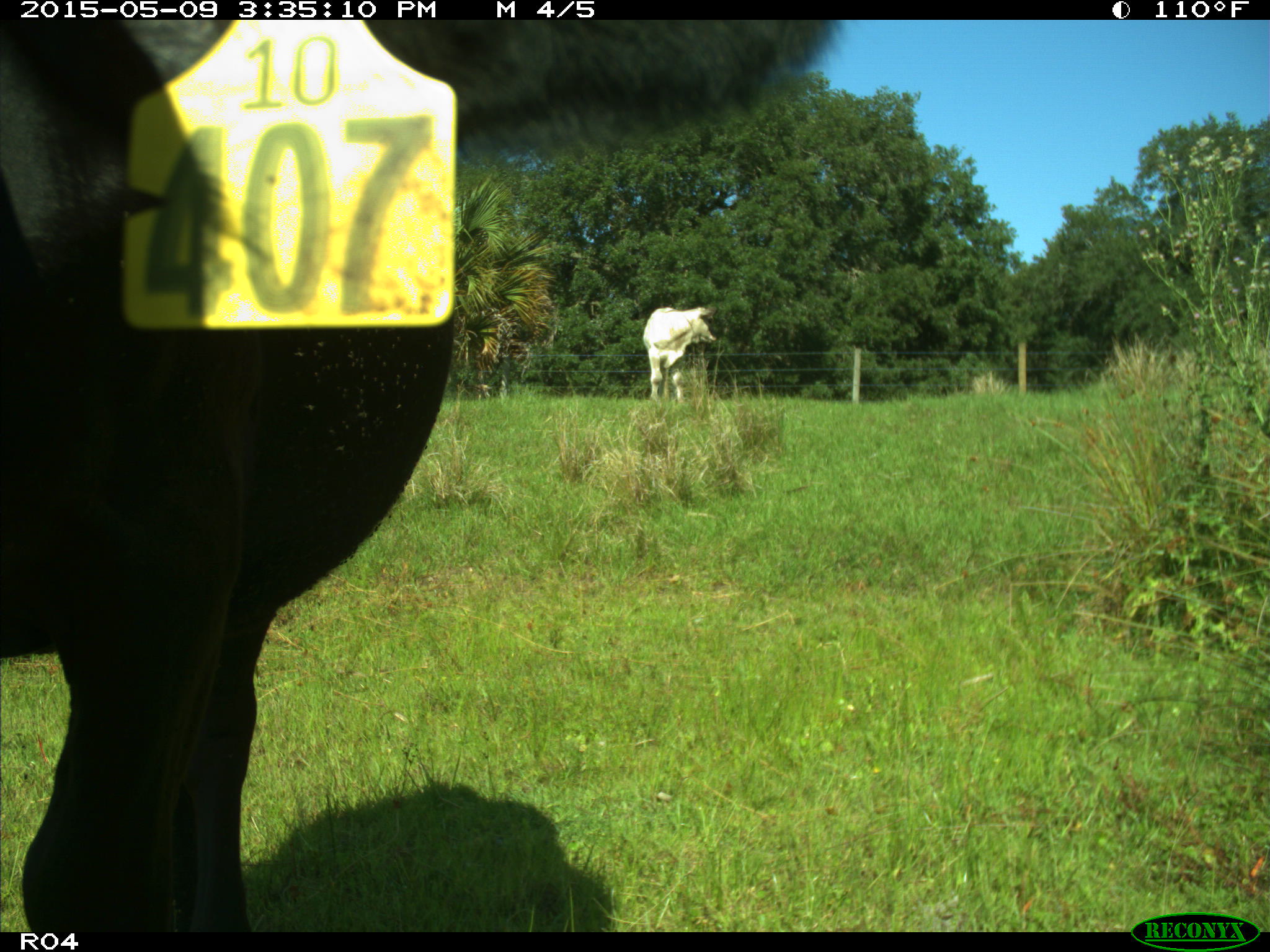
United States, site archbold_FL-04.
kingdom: Animalia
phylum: Chordata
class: Mammalia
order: Artiodactyla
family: Bovidae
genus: Bos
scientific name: Bos taurus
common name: domestic cow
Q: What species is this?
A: Bos taurus (domestic cow).